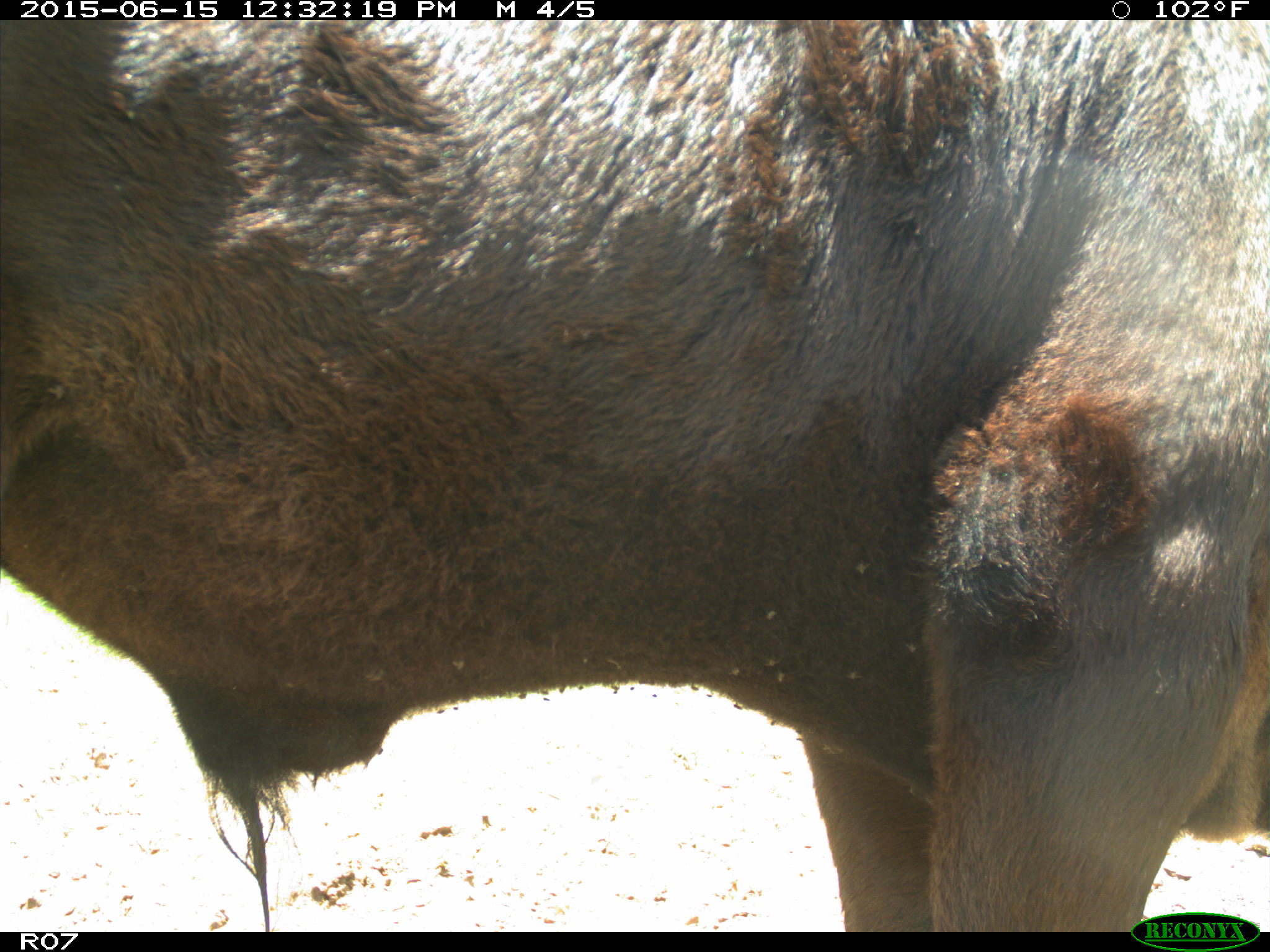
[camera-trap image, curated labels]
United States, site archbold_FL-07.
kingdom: Animalia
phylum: Chordata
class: Mammalia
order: Artiodactyla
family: Bovidae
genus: Bos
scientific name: Bos taurus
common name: domestic cow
Bos taurus (domestic cow).